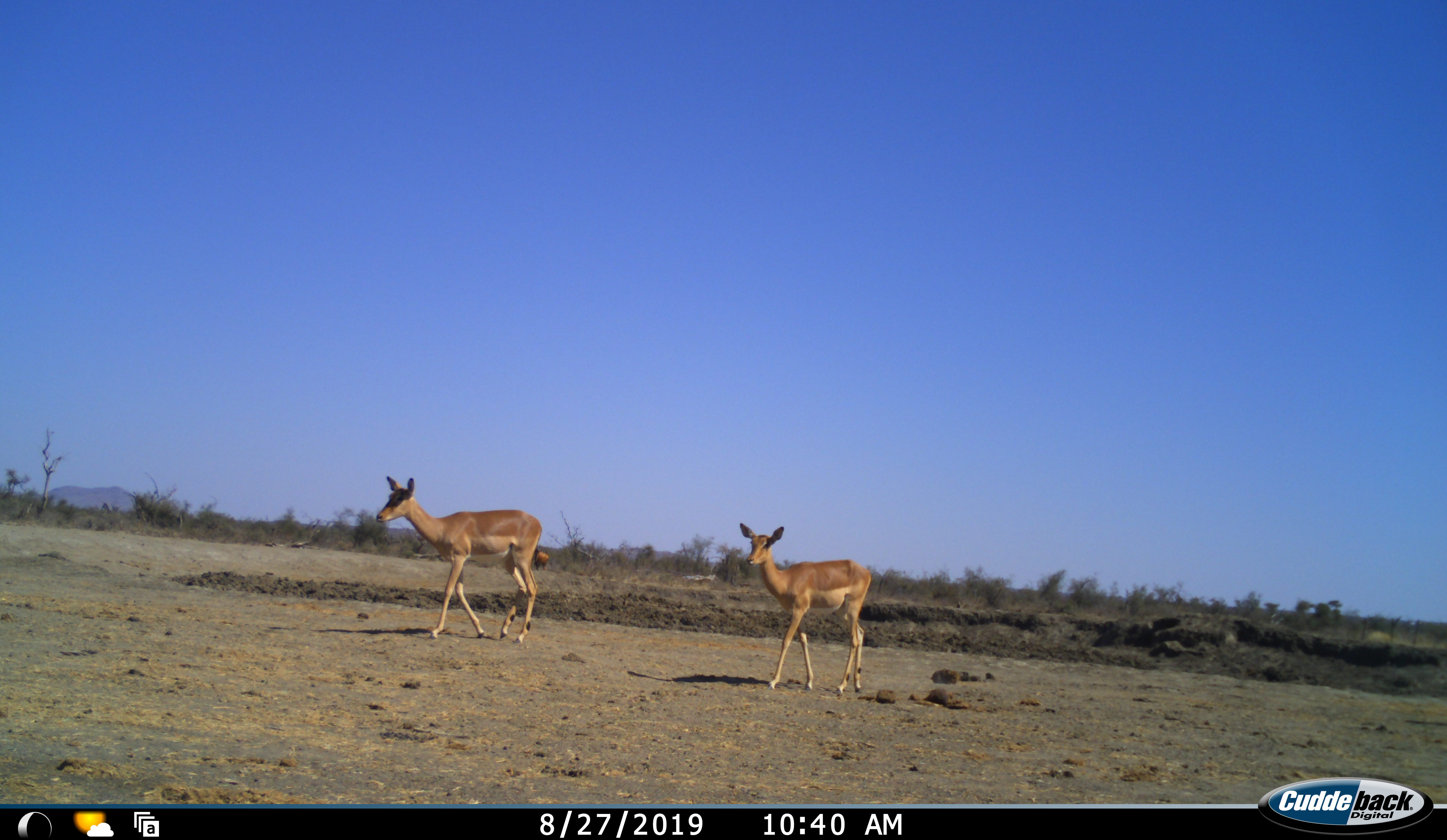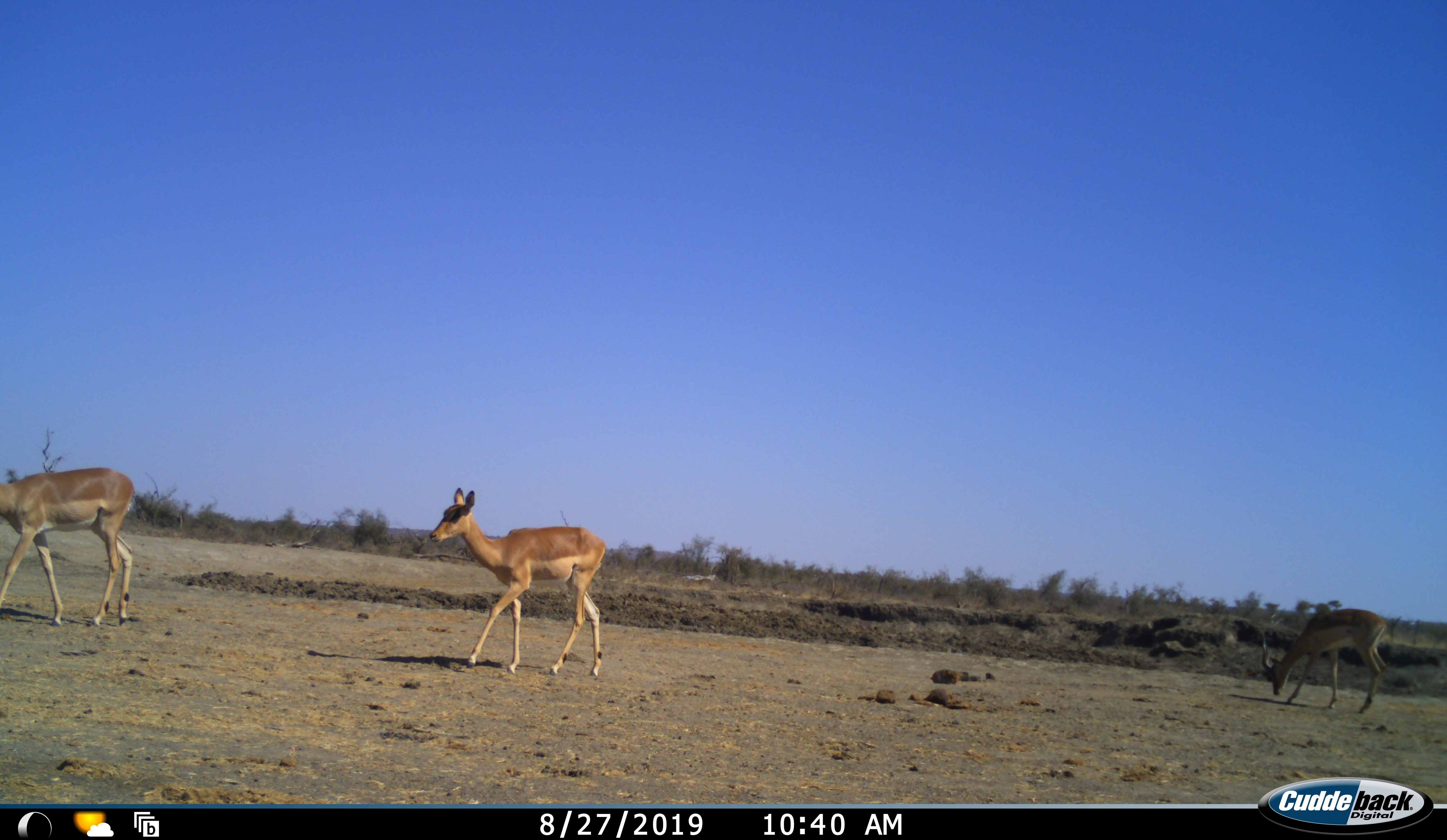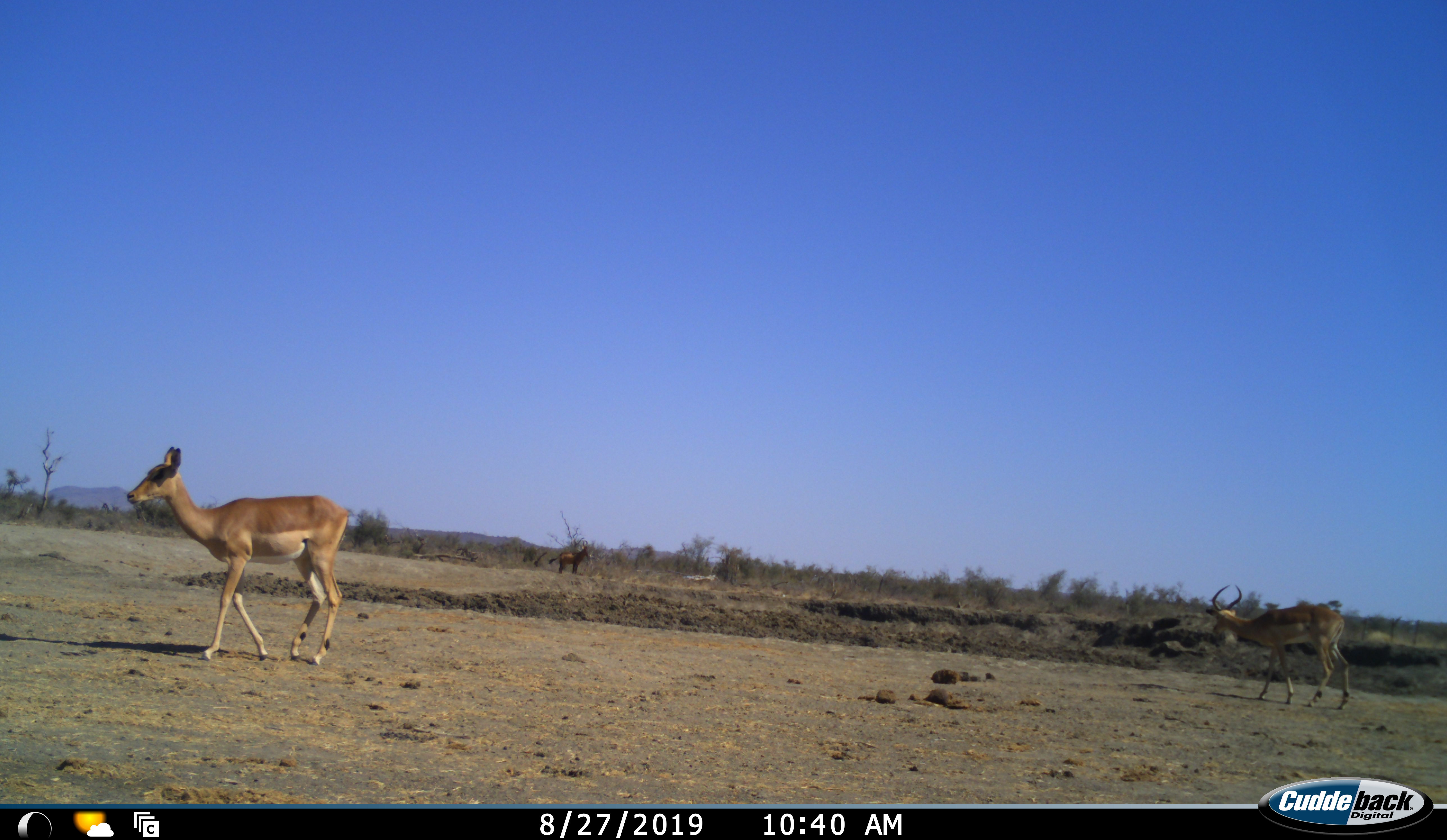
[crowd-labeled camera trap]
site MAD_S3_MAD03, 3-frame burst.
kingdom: Animalia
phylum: Chordata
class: Mammalia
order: Artiodactyla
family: Bovidae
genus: Aepyceros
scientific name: Aepyceros melampus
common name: impala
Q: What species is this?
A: Impala (Aepyceros melampus).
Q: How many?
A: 3.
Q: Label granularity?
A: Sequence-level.